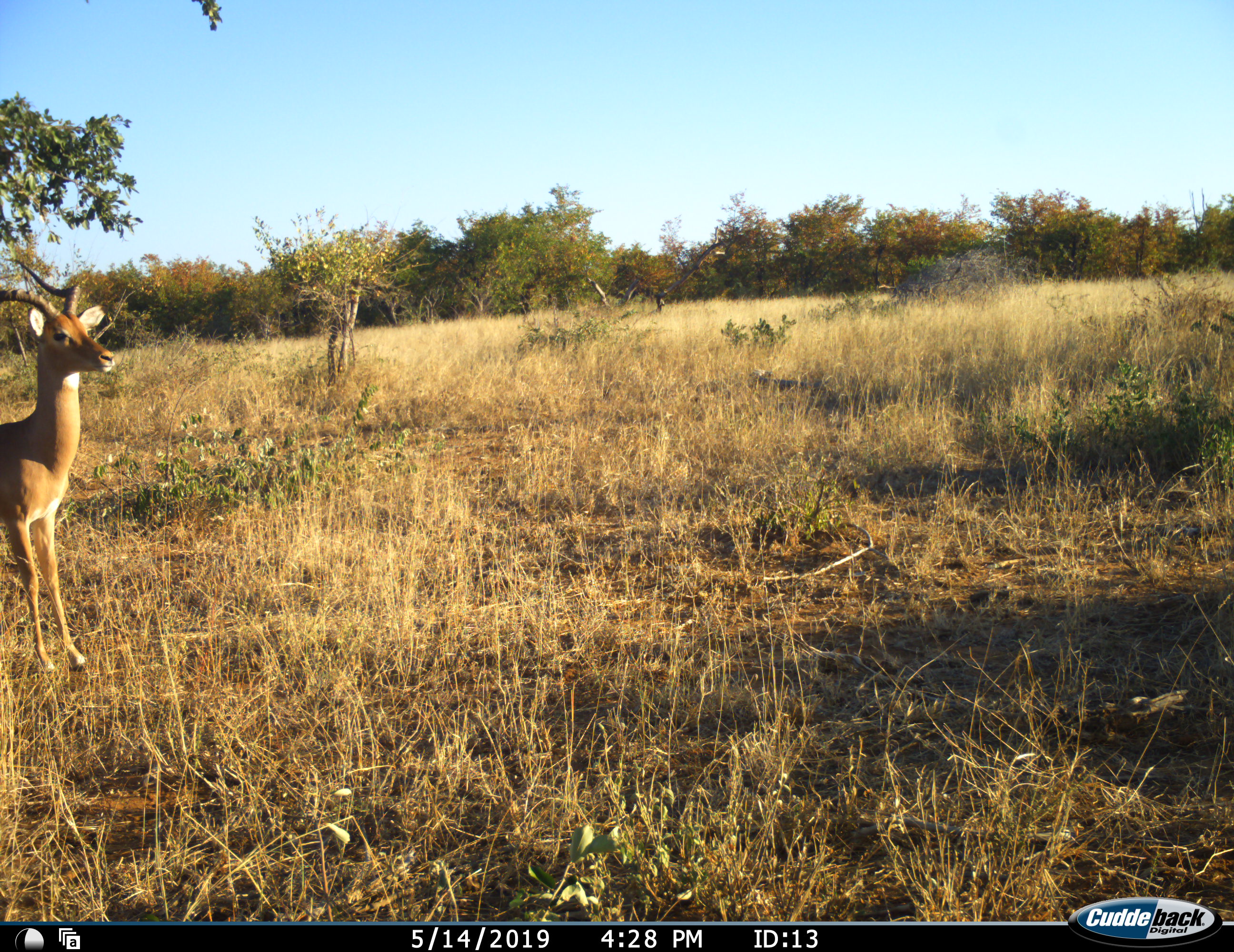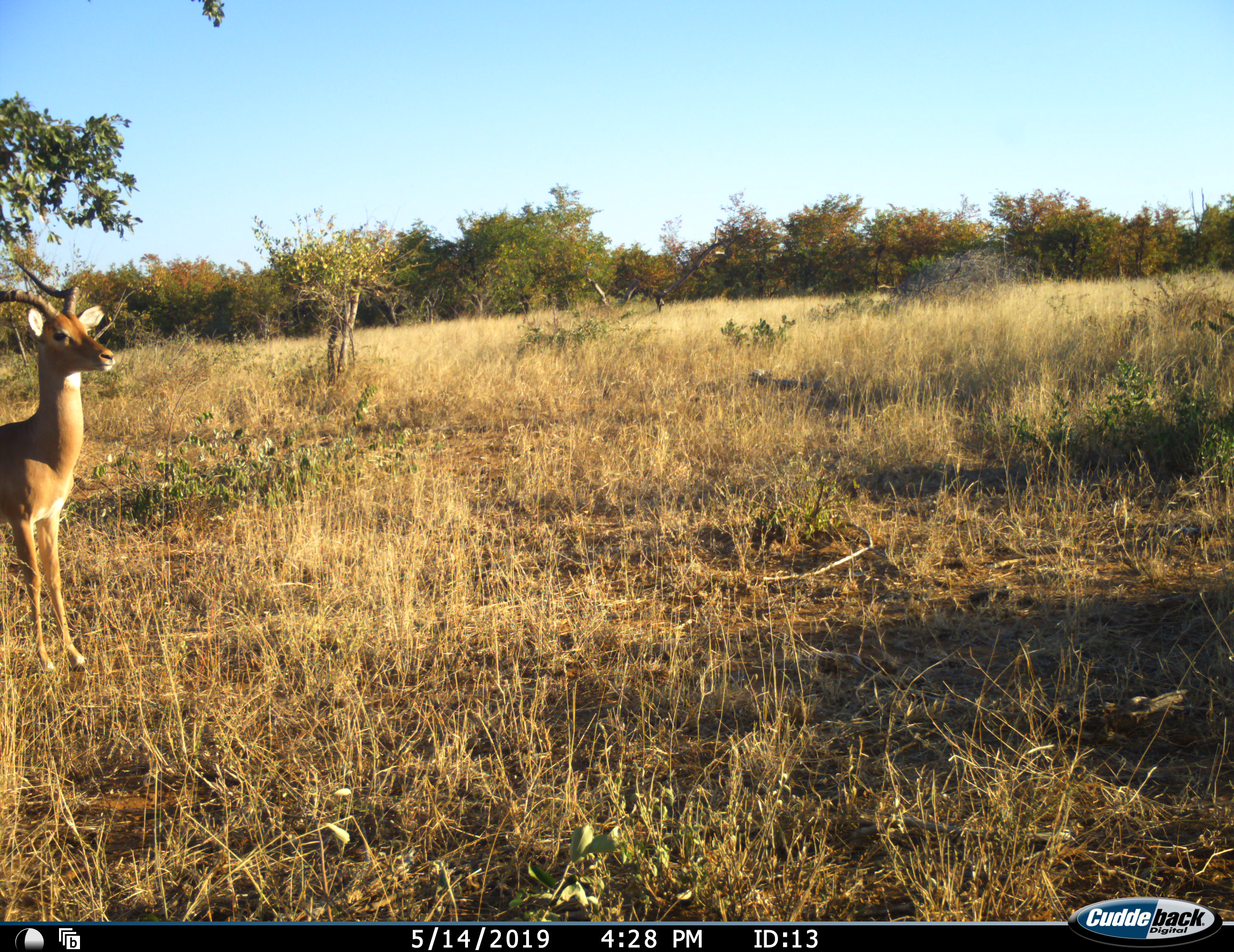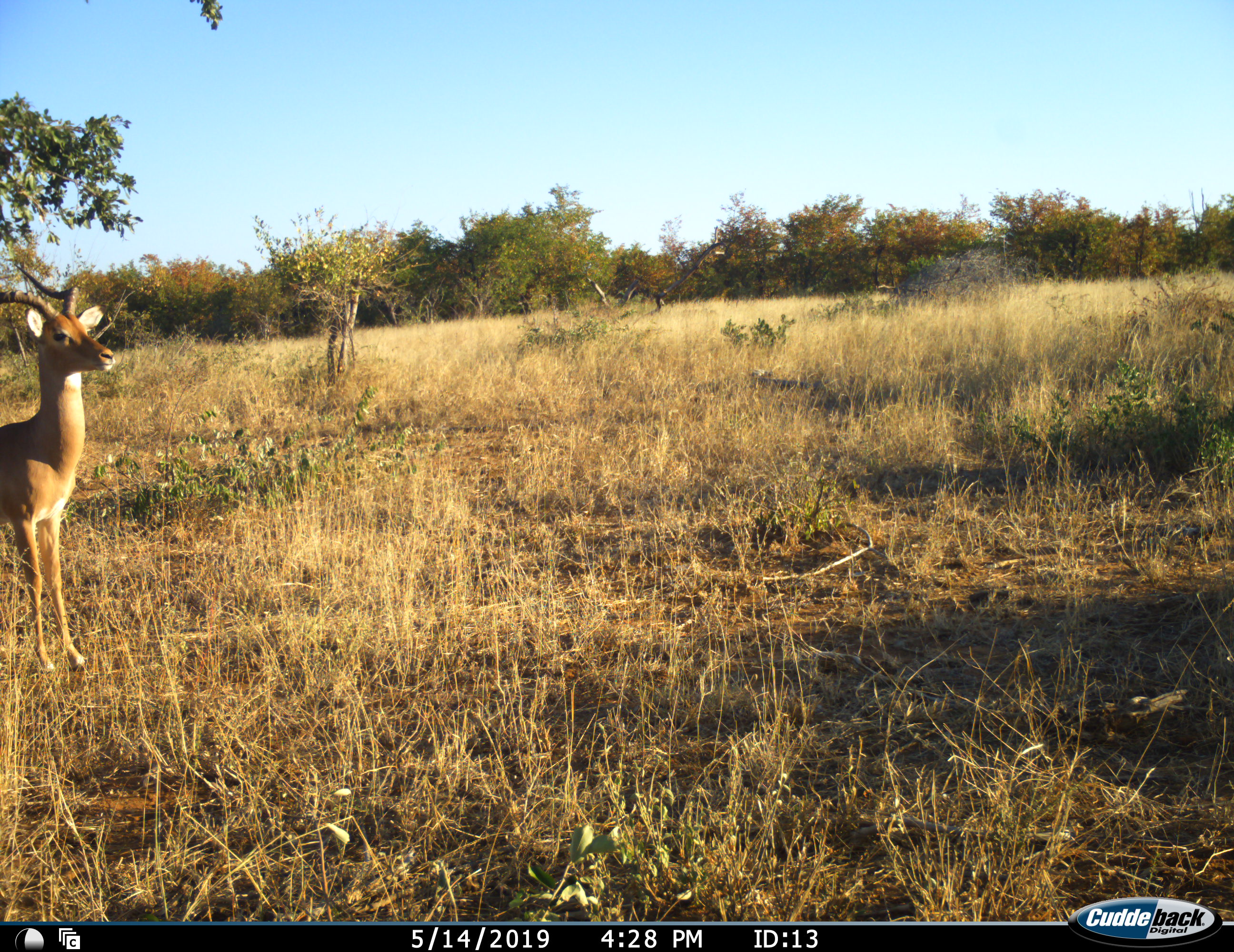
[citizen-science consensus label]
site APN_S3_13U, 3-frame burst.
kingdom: Animalia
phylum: Chordata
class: Mammalia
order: Artiodactyla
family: Bovidae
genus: Aepyceros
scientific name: Aepyceros melampus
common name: impala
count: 1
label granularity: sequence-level